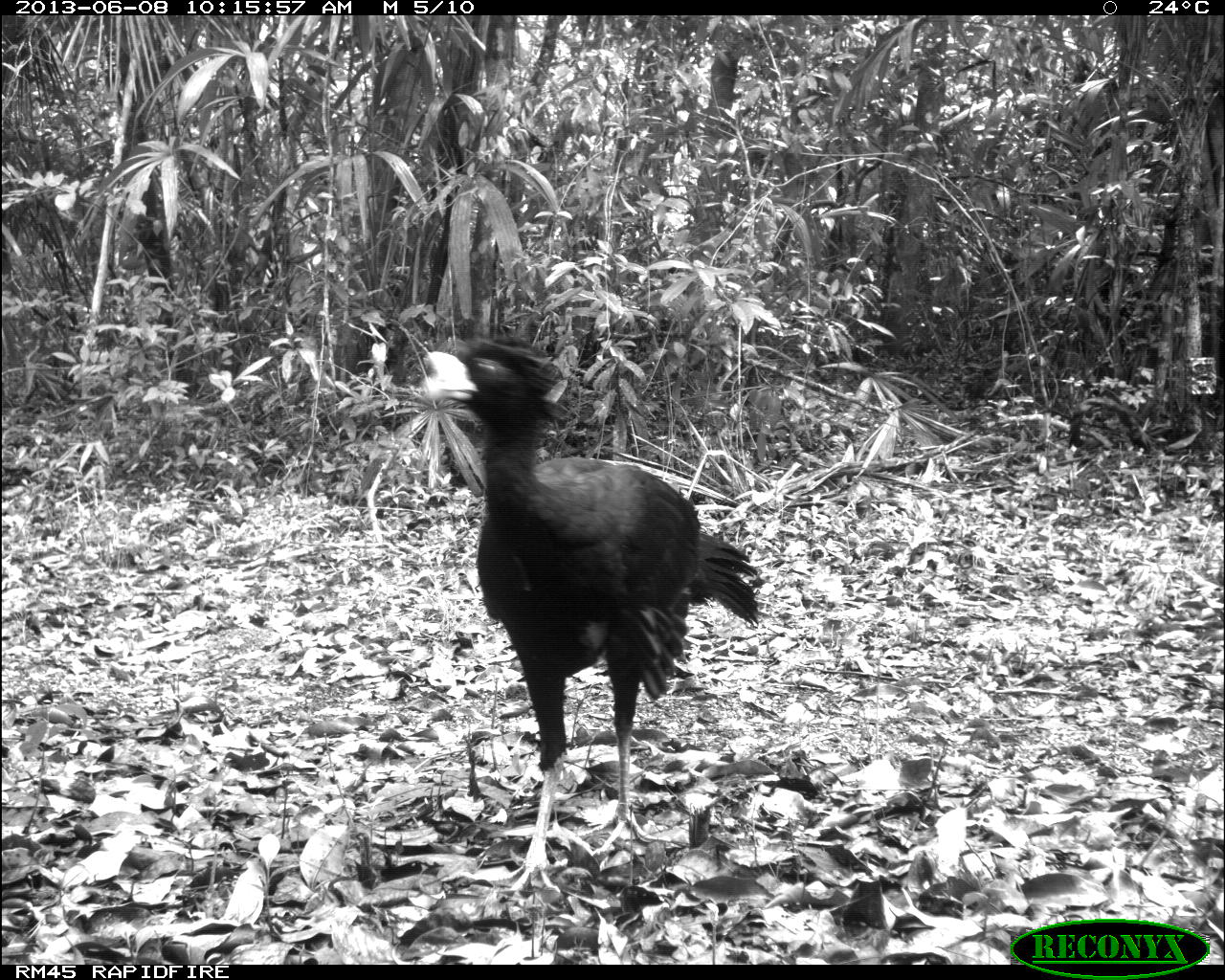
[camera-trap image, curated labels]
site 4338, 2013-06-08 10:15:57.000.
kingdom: Animalia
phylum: Chordata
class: Aves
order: Galliformes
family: Cracidae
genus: Crax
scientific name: Crax rubra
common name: great curassow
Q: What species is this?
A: Crax rubra (great curassow).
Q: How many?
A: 1.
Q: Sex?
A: Male.